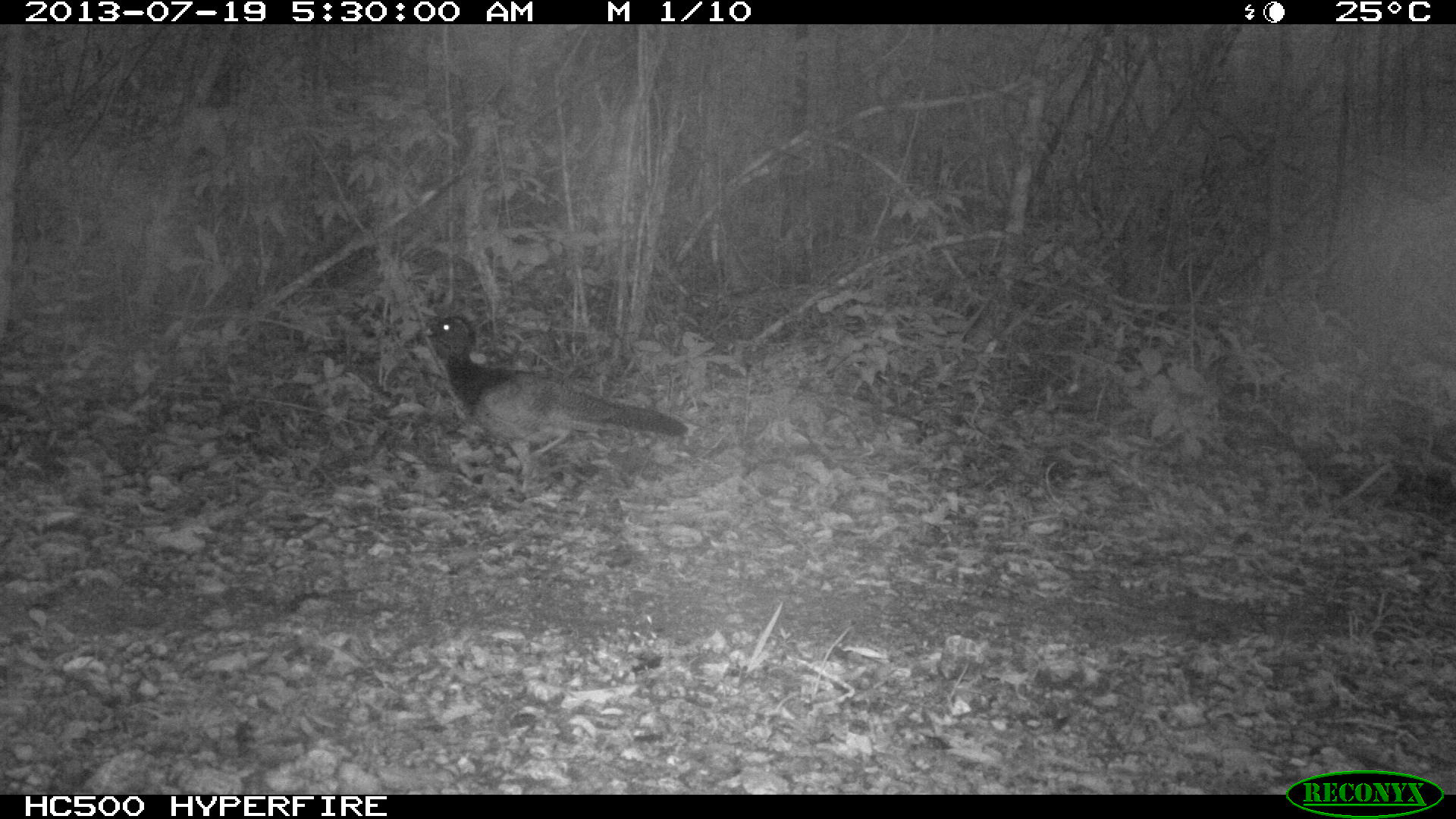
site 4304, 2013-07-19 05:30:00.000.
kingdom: Animalia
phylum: Chordata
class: Aves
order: Galliformes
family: Cracidae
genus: Crax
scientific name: Crax rubra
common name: great curassow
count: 1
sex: female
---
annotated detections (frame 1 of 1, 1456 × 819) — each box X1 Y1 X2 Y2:
crax rubra: 403 312 689 493